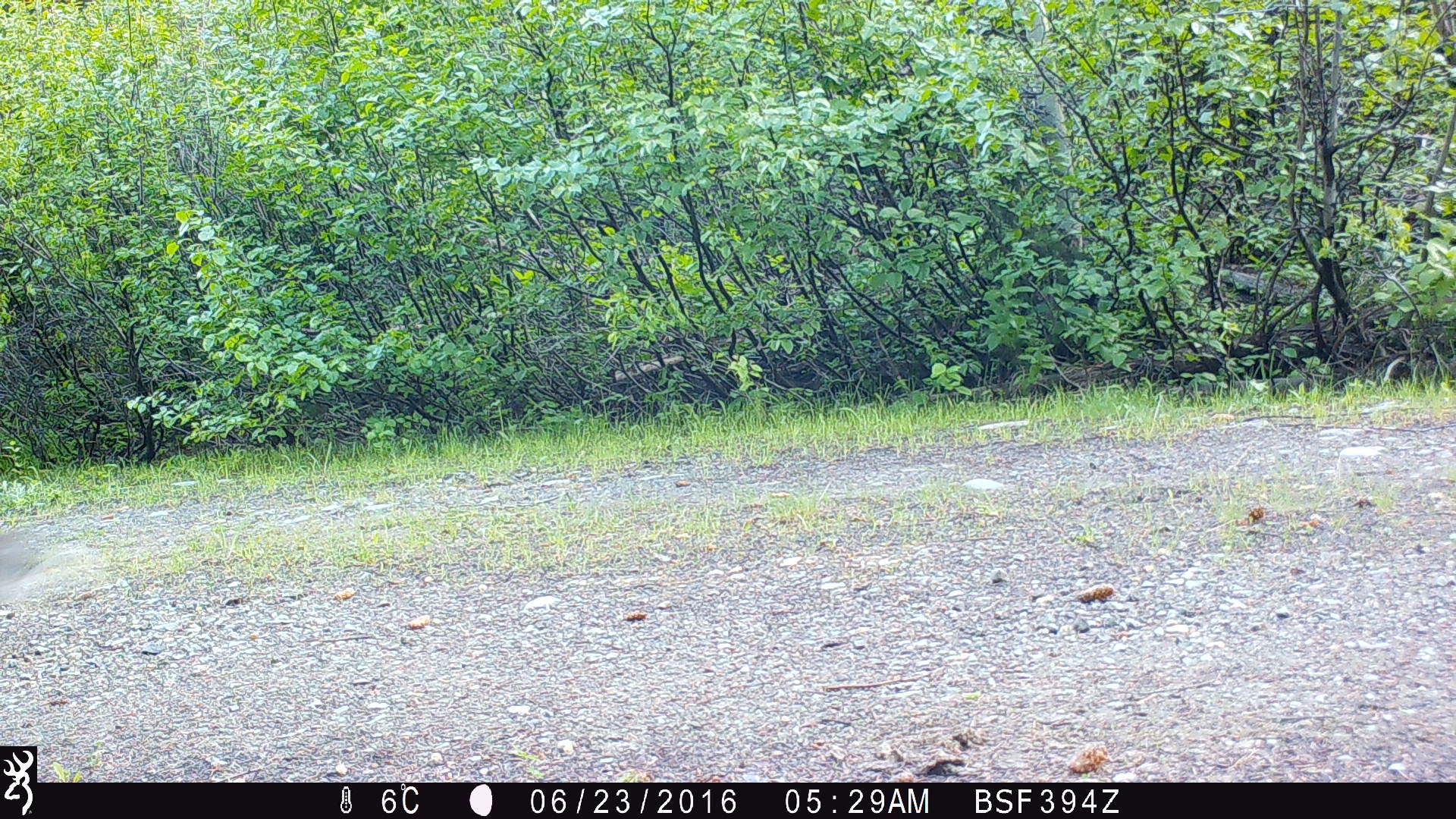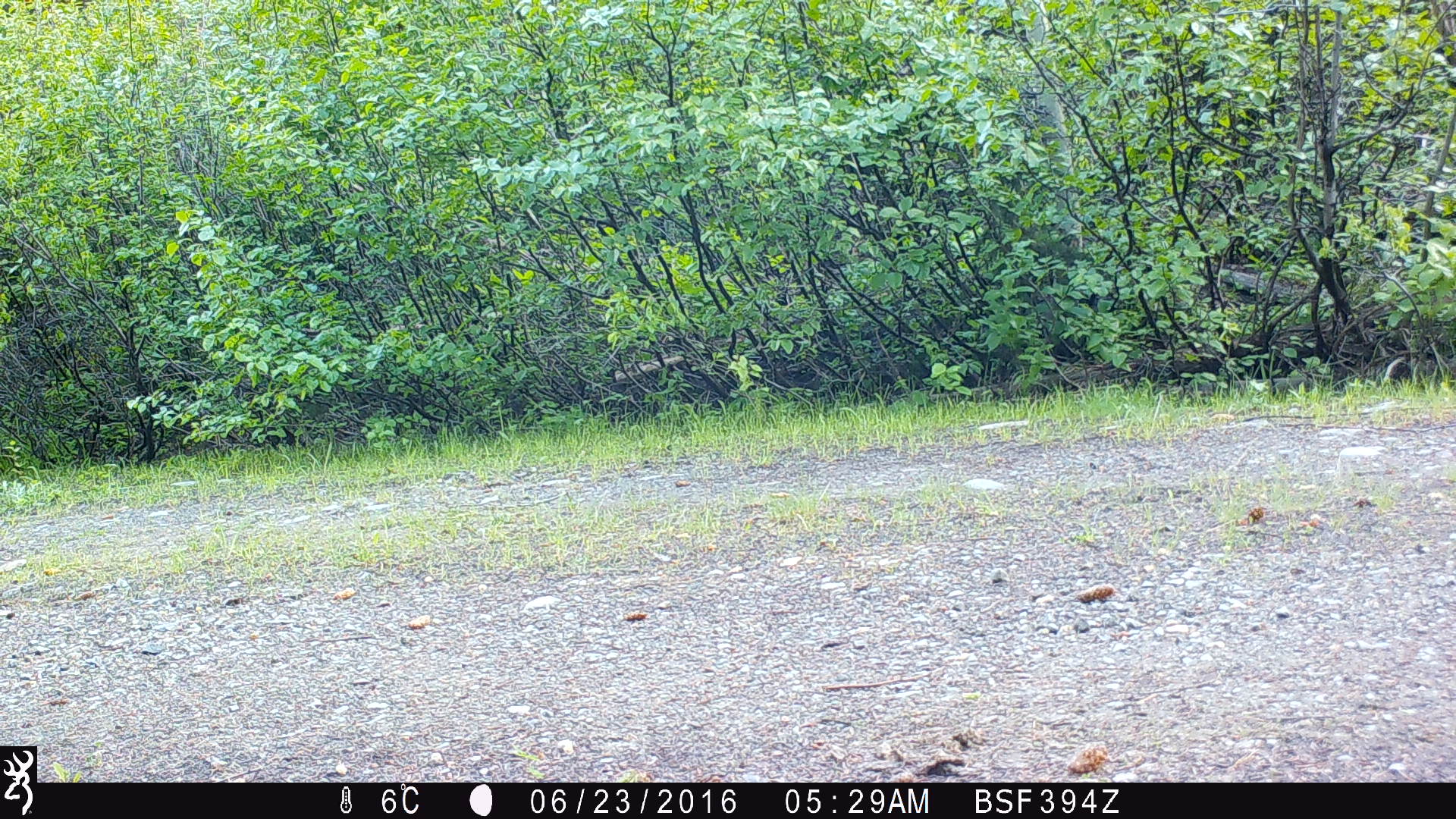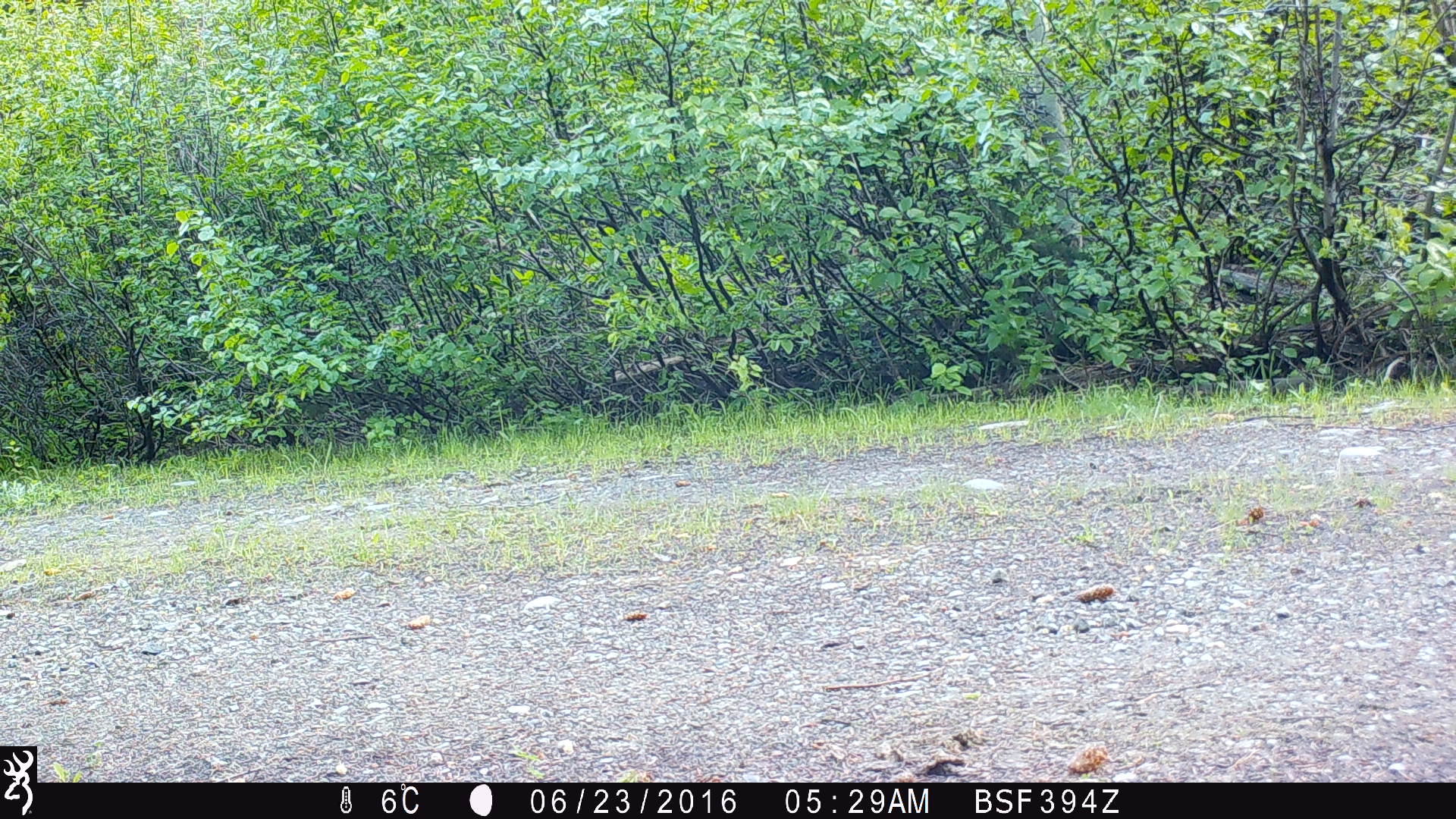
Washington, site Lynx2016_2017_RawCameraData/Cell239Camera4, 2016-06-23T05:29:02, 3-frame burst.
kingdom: Animalia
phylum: Chordata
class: Mammalia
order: Lagomorpha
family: Leporidae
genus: Lepus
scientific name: Lepus americanus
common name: snowshoe hare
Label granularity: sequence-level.